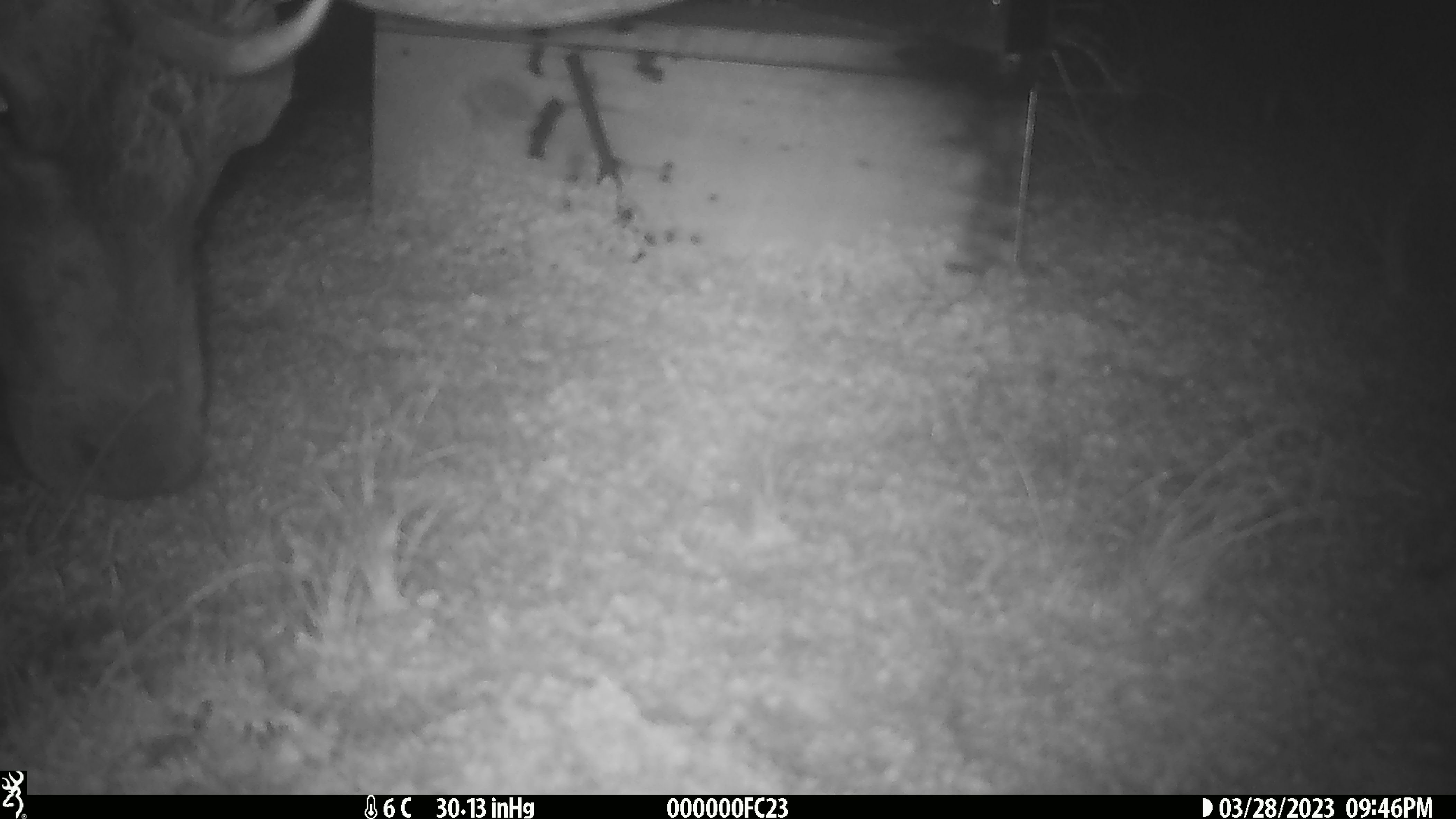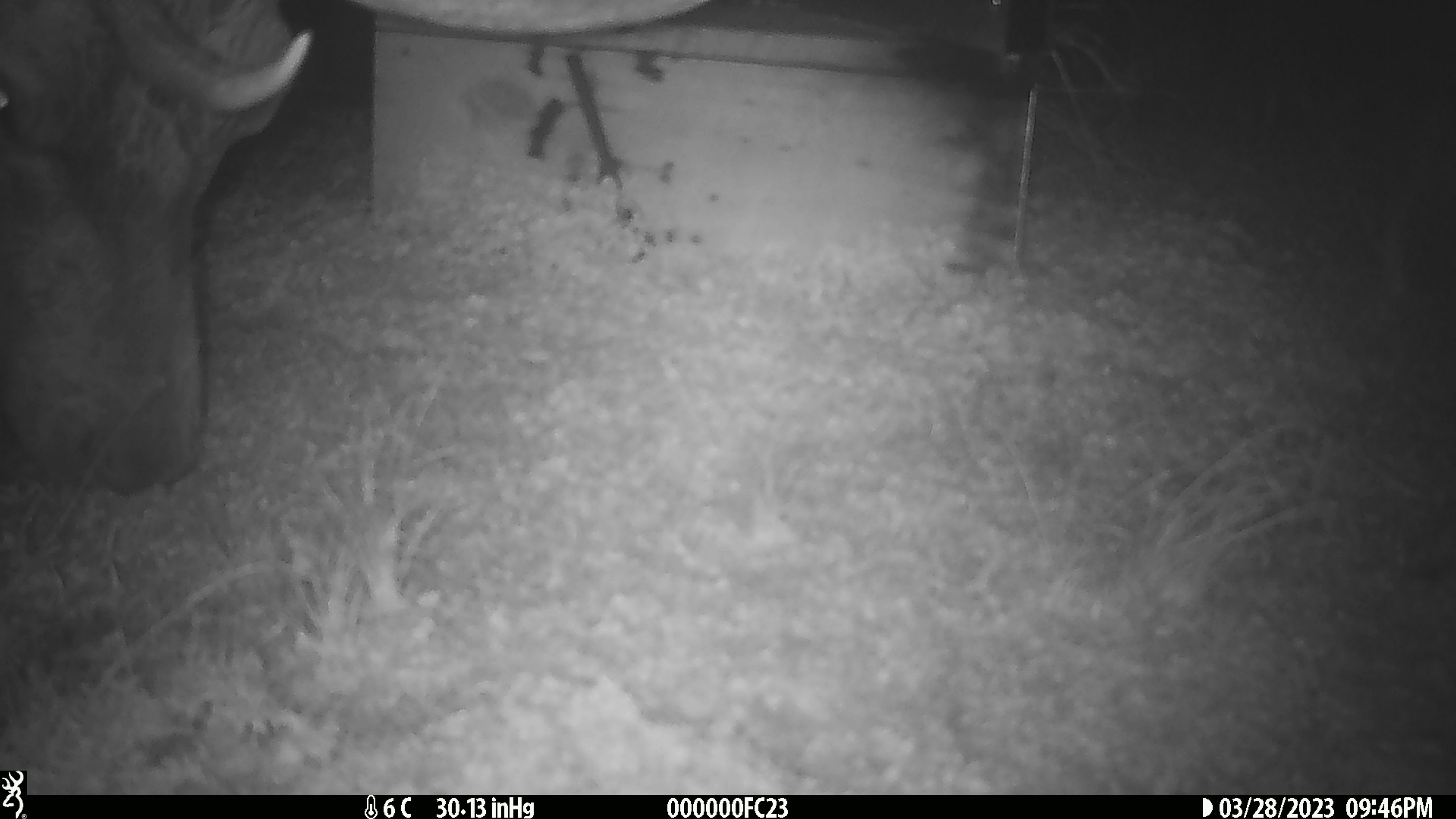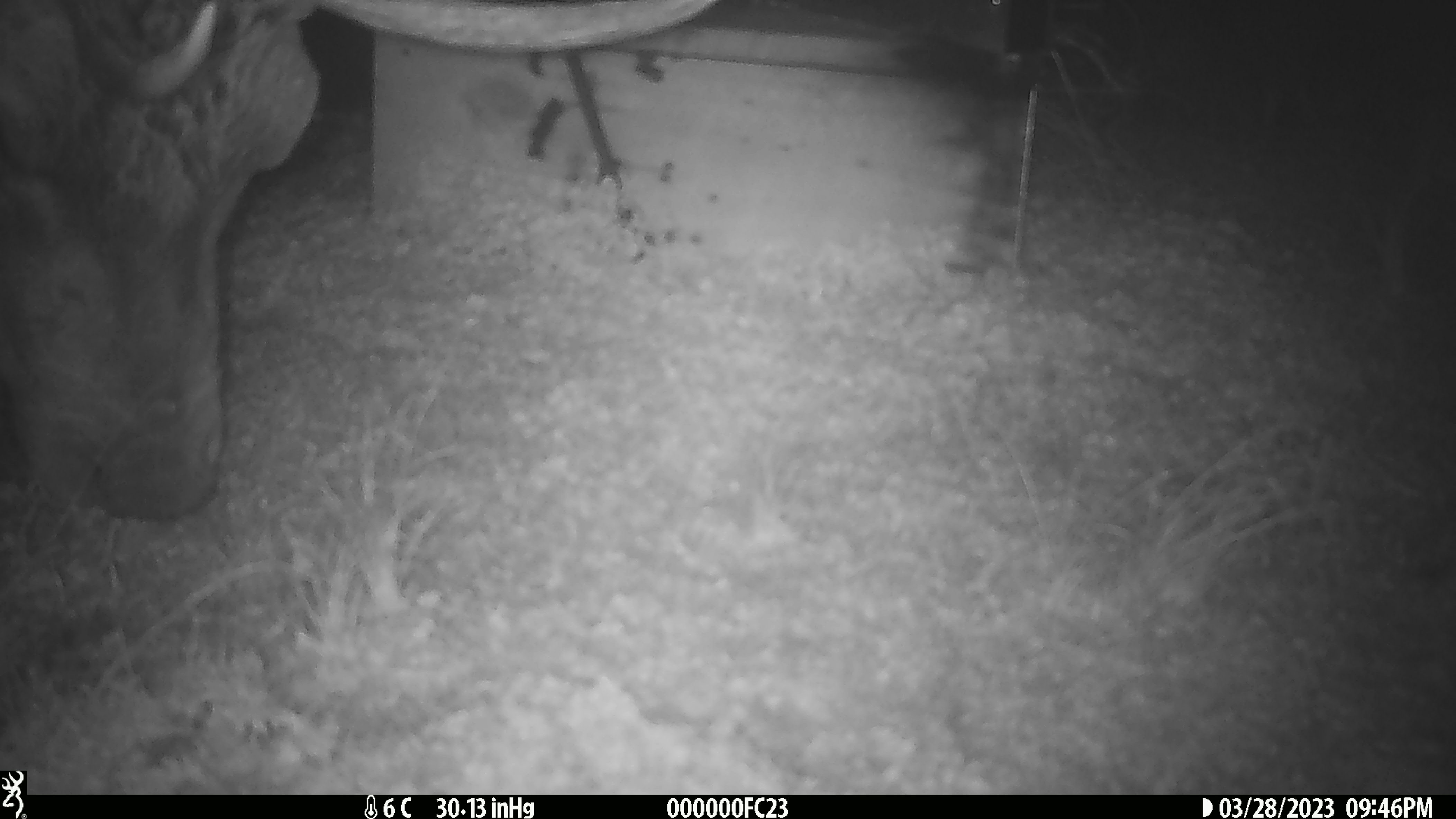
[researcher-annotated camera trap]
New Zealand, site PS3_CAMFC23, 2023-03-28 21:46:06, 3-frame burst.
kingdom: Animalia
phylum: Chordata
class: Mammalia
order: Artiodactyla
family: Cervidae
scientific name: Cervidae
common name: deer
Deer (Cervidae).